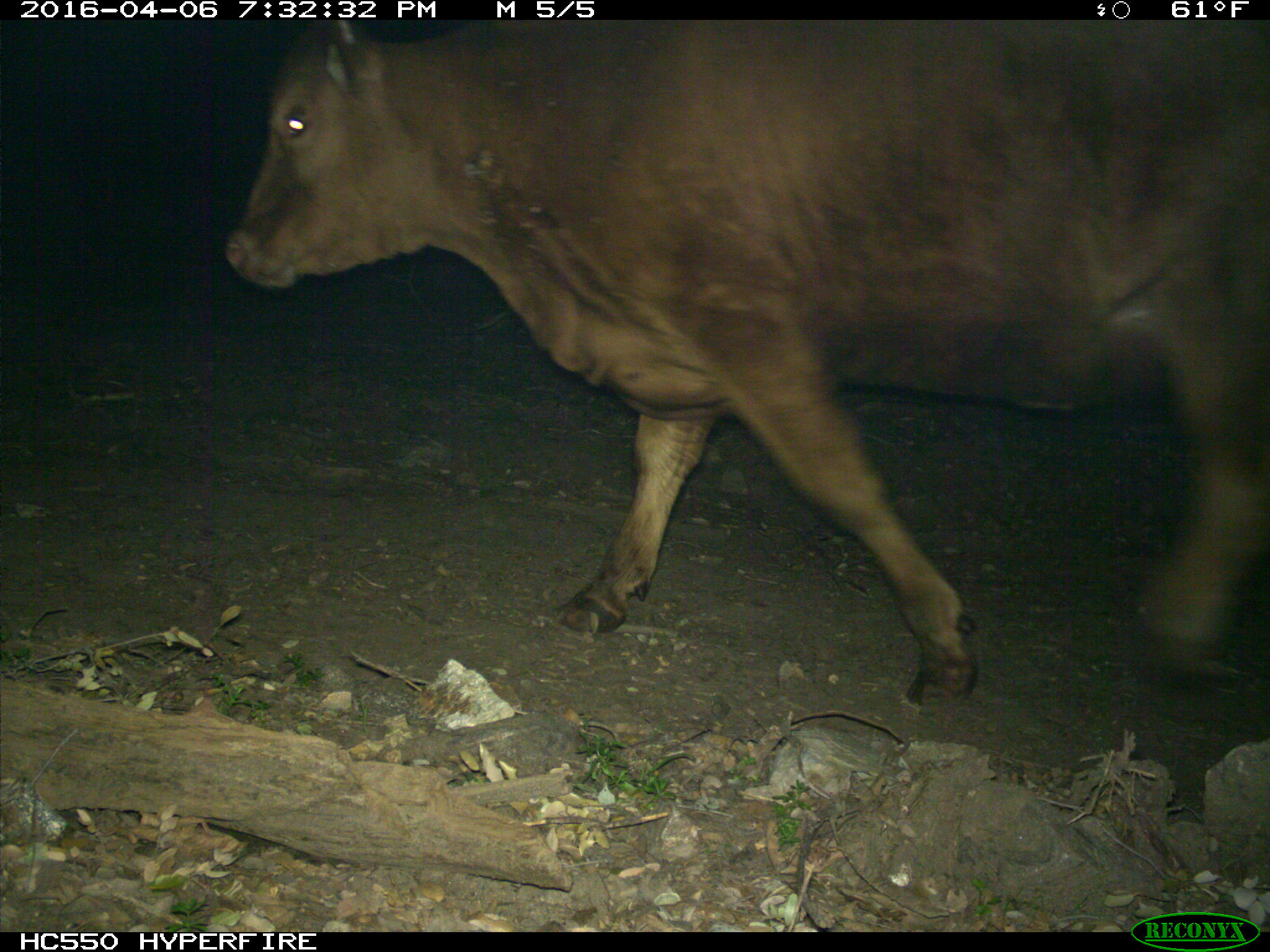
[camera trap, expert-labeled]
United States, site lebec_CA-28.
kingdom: Animalia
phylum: Chordata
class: Mammalia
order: Artiodactyla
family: Bovidae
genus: Bos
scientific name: Bos taurus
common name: domestic cow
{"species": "Bos taurus (domestic cow)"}